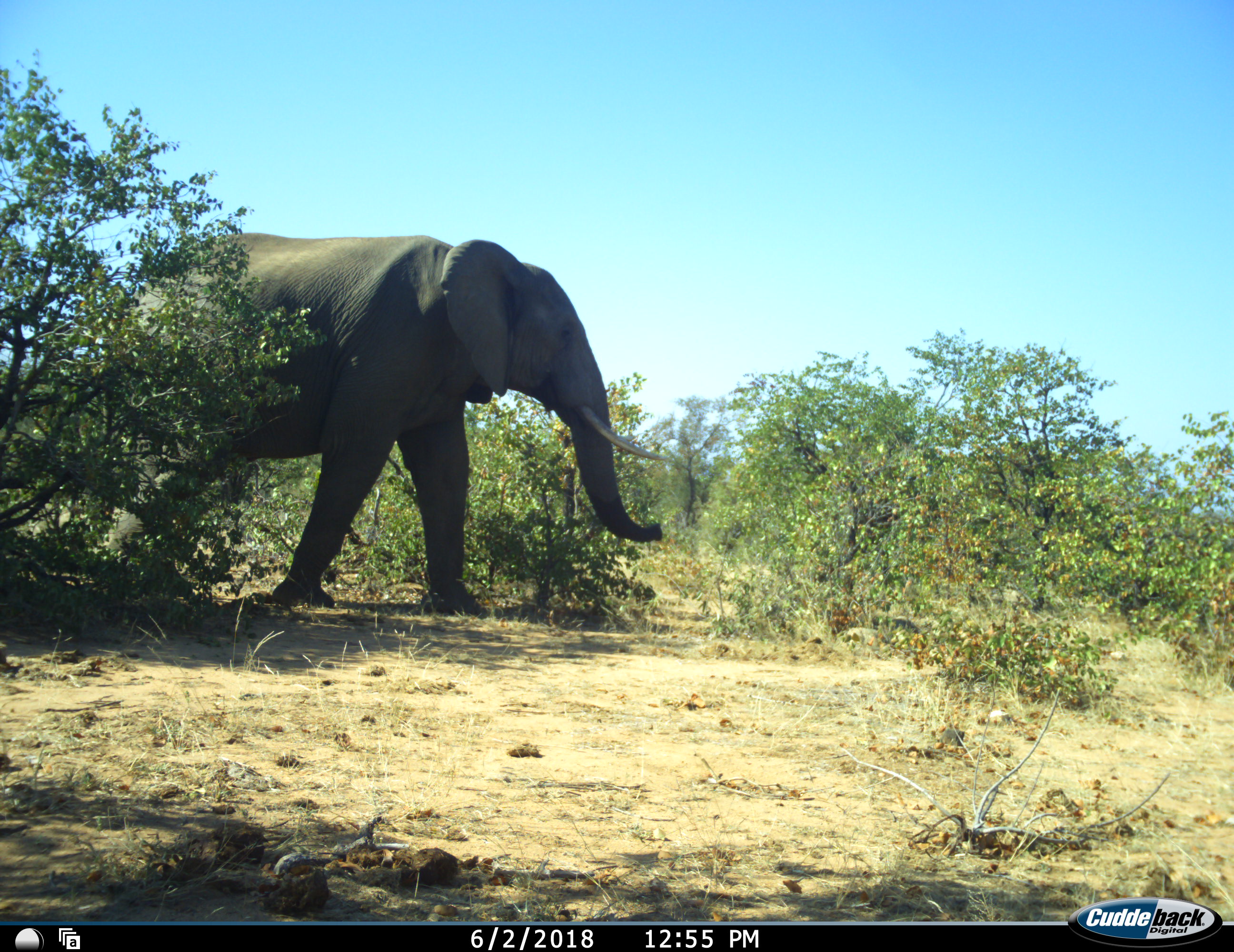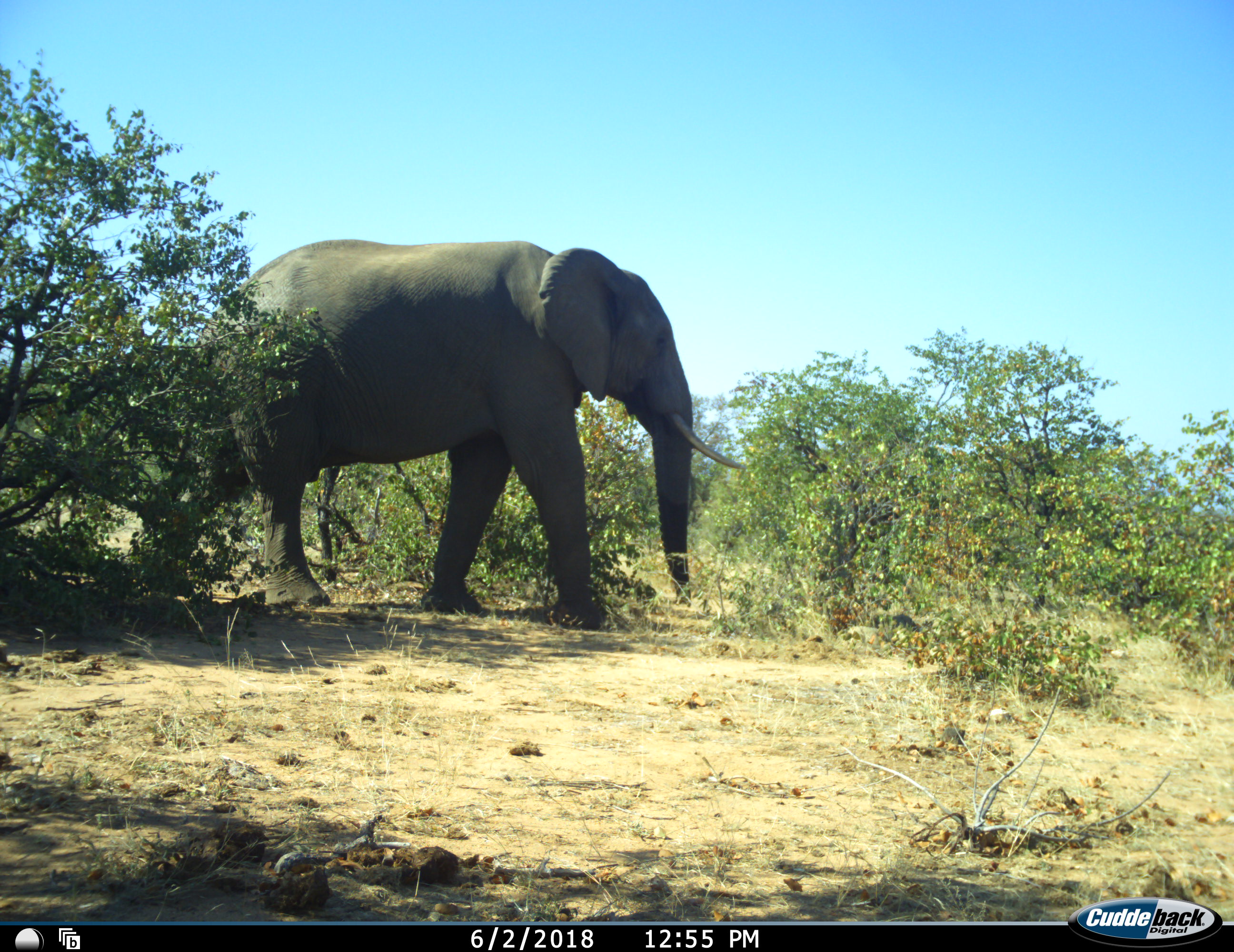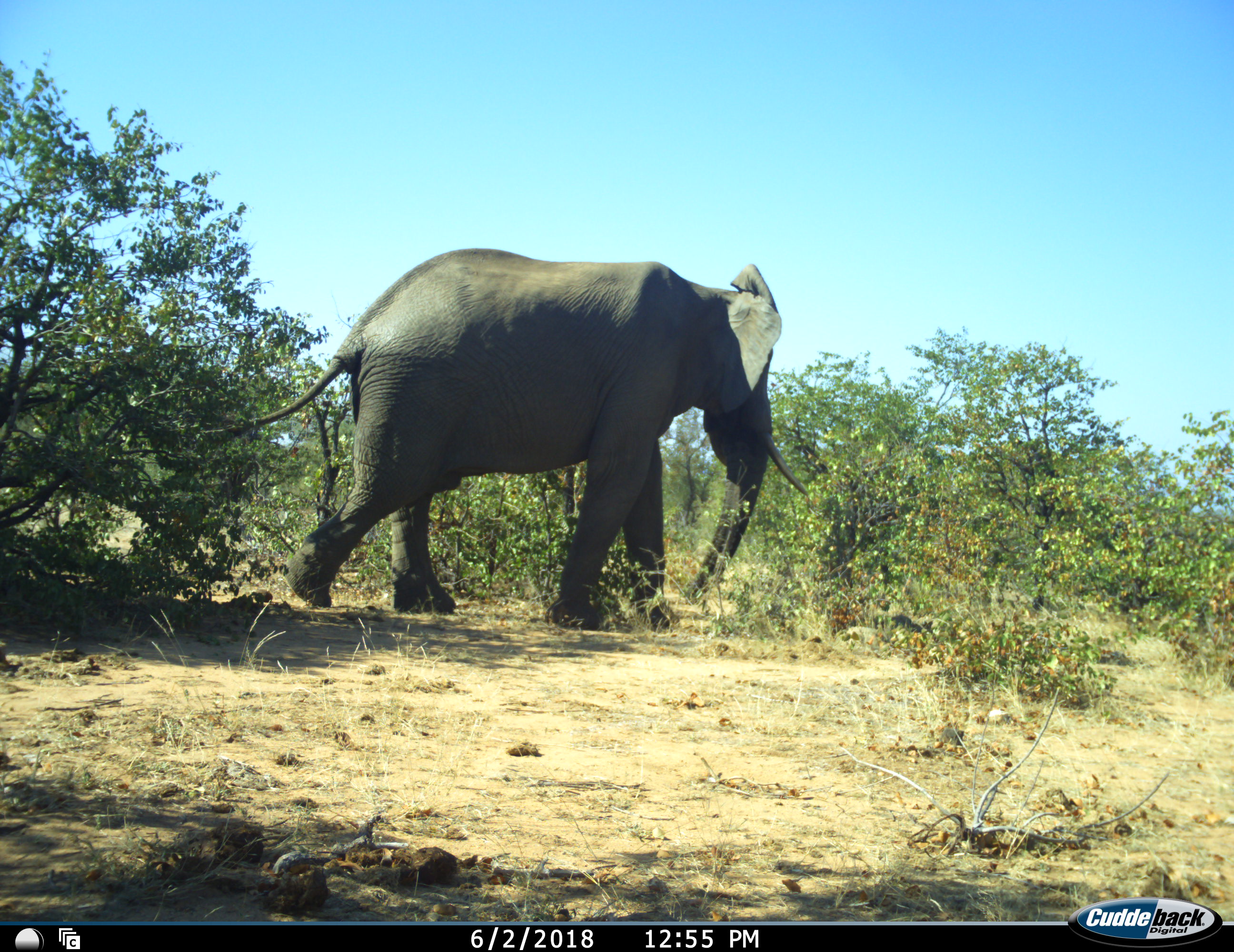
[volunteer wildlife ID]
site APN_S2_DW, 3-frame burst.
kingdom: Animalia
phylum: Chordata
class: Mammalia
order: Proboscidea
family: Elephantidae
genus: Loxodonta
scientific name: Loxodonta africana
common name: african bush elephant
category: elephant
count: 1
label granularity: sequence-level